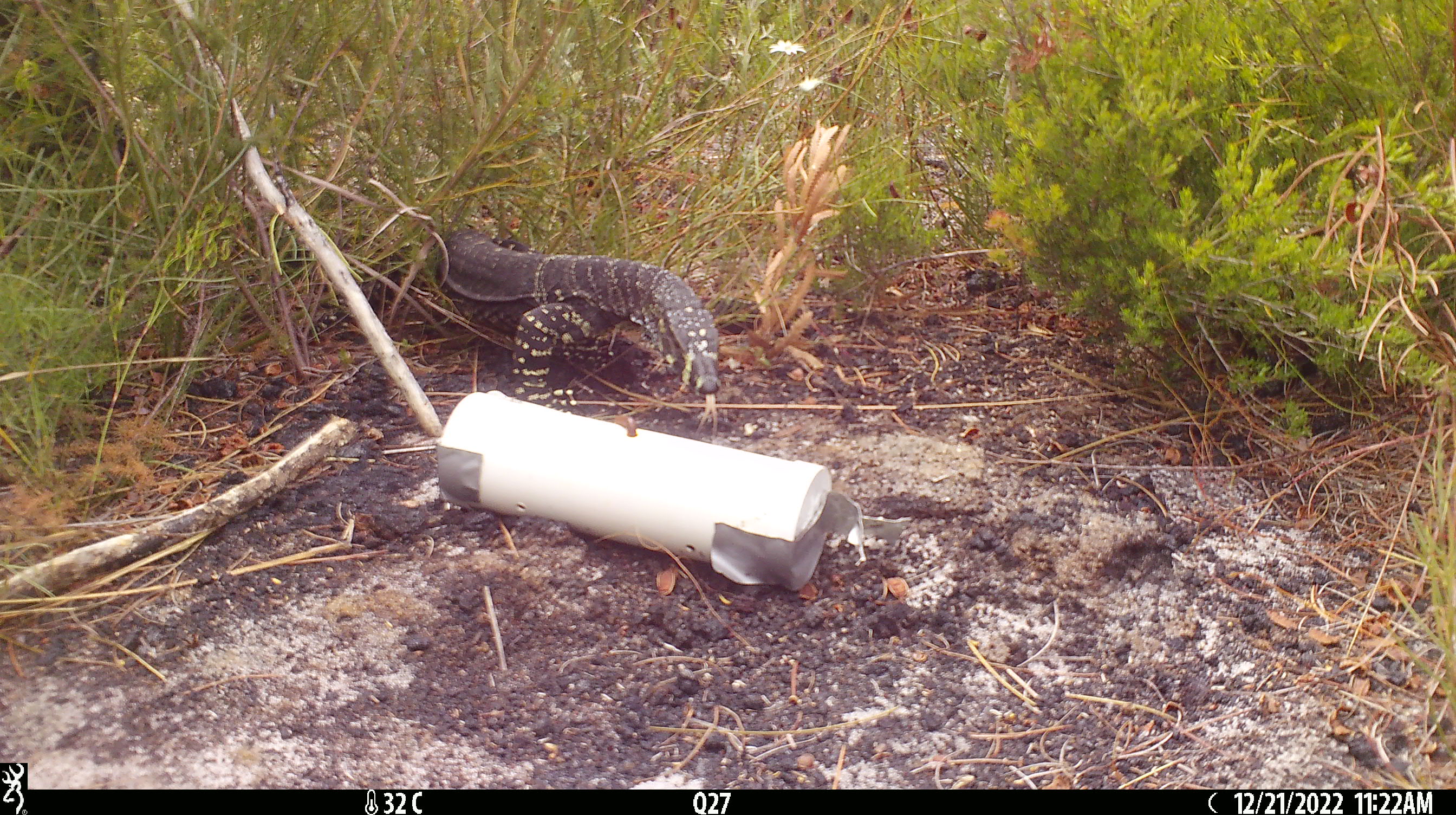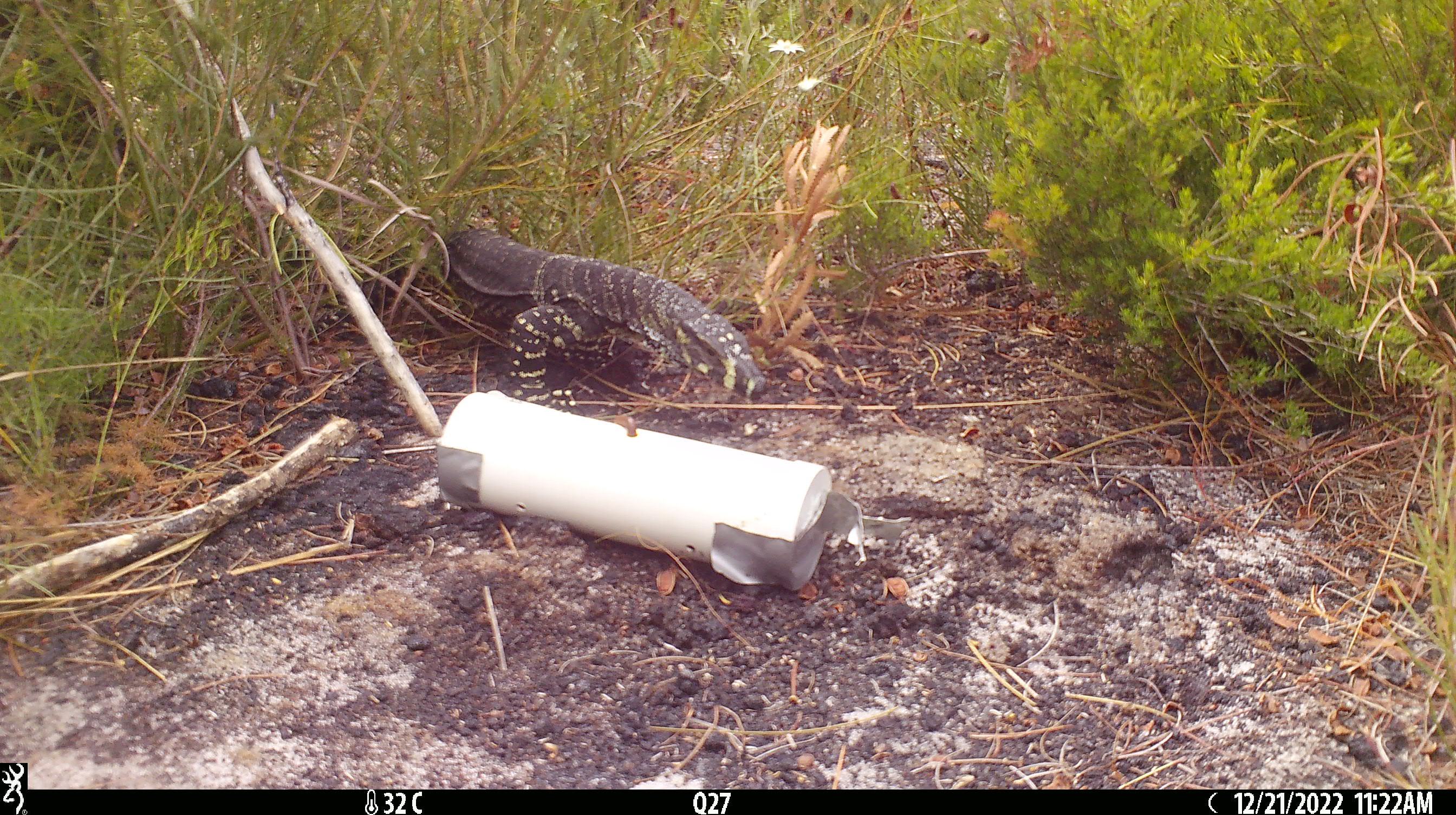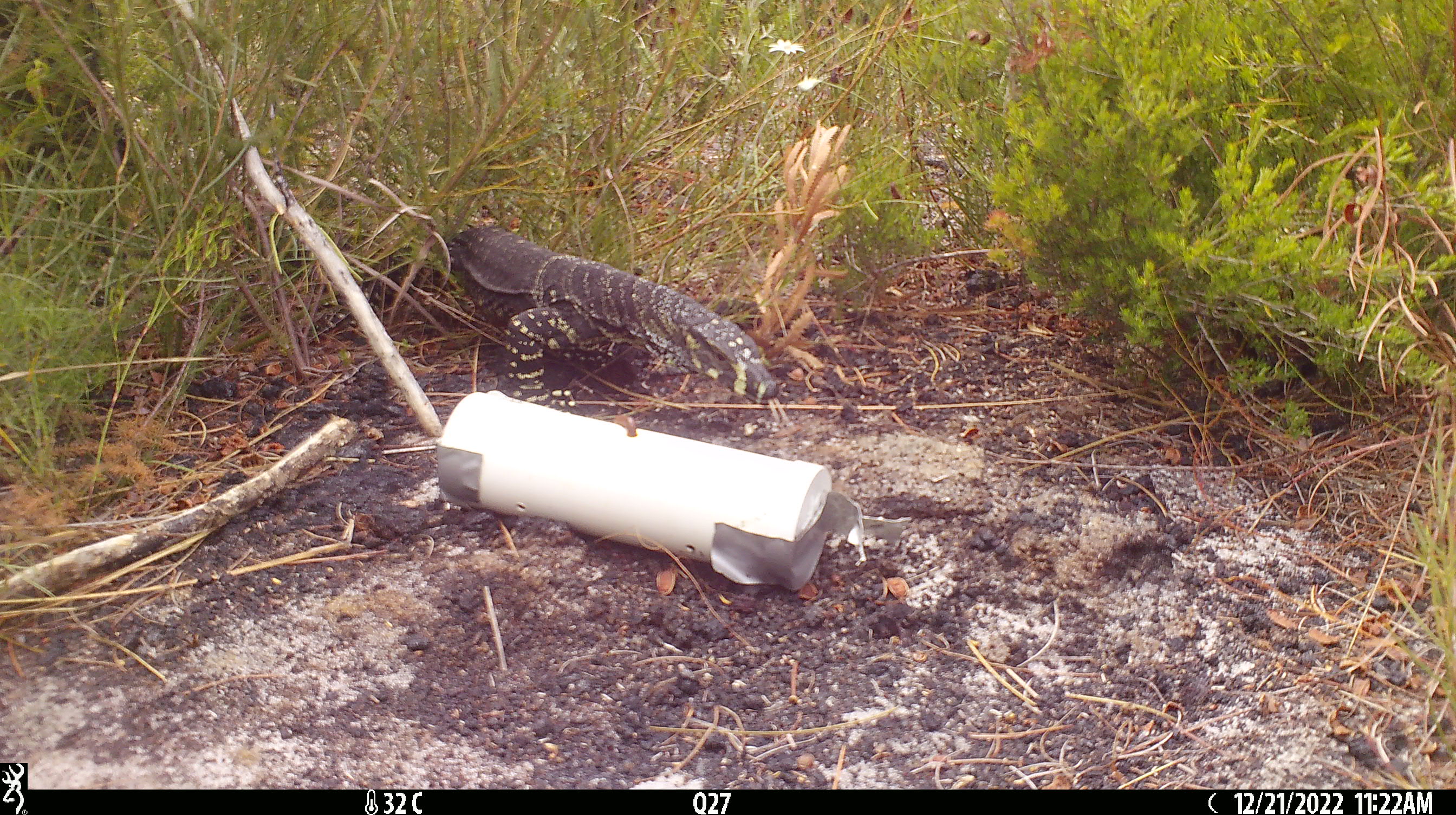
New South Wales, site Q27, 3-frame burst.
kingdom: Animalia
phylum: Chordata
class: Reptilia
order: Squamata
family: Varanidae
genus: Varanus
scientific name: Varanus varius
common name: lace monitor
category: goanna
Goanna (lace monitor) (Varanus varius).